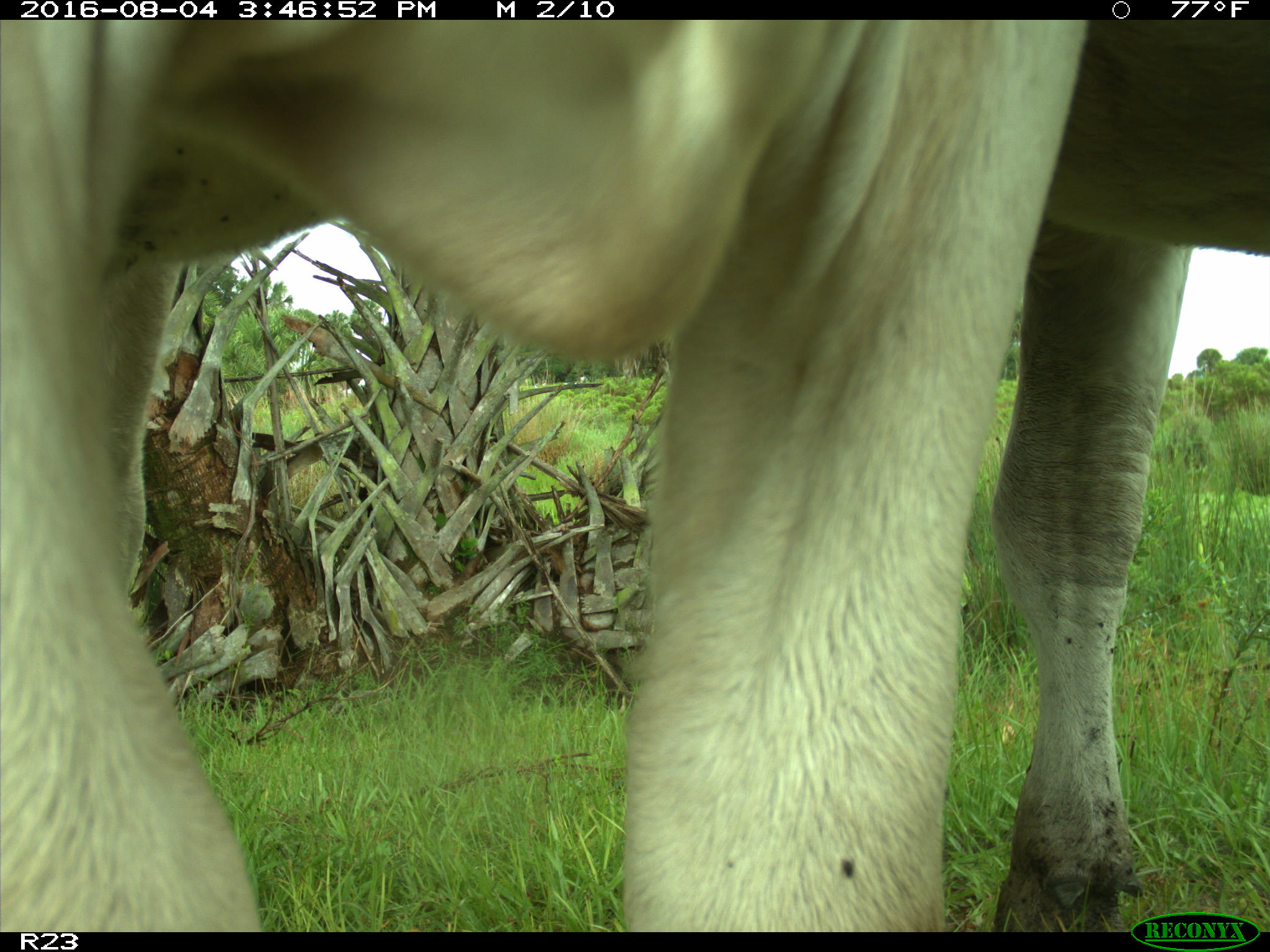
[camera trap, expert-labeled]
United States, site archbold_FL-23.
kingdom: Animalia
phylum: Chordata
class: Mammalia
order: Artiodactyla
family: Bovidae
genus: Bos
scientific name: Bos taurus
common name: domestic cow